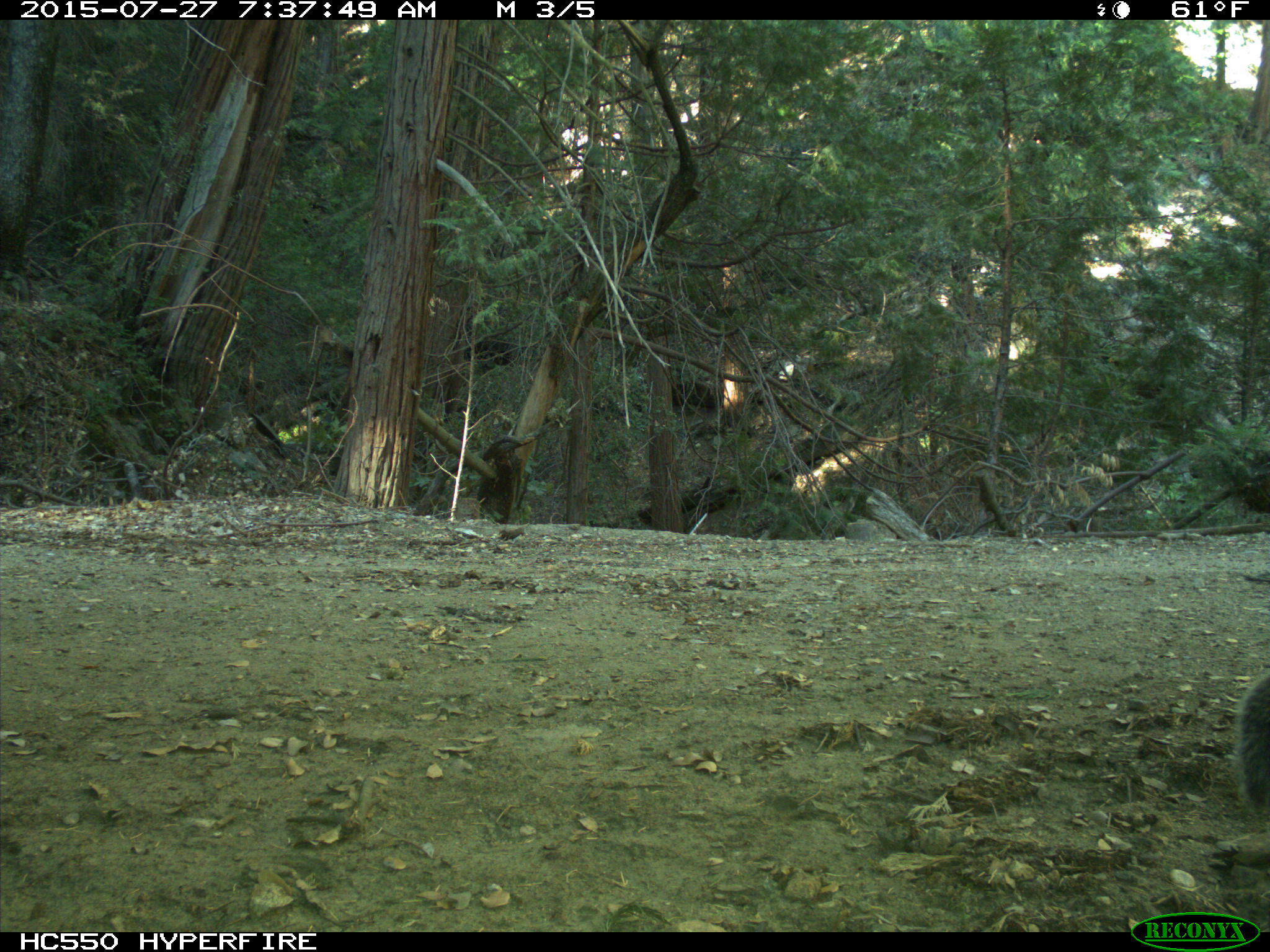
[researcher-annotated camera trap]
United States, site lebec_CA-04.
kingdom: Animalia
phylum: Chordata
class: Mammalia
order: Rodentia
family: Sciuridae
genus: Sciurus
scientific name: Sciurus carolinensis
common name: eastern gray squirrel